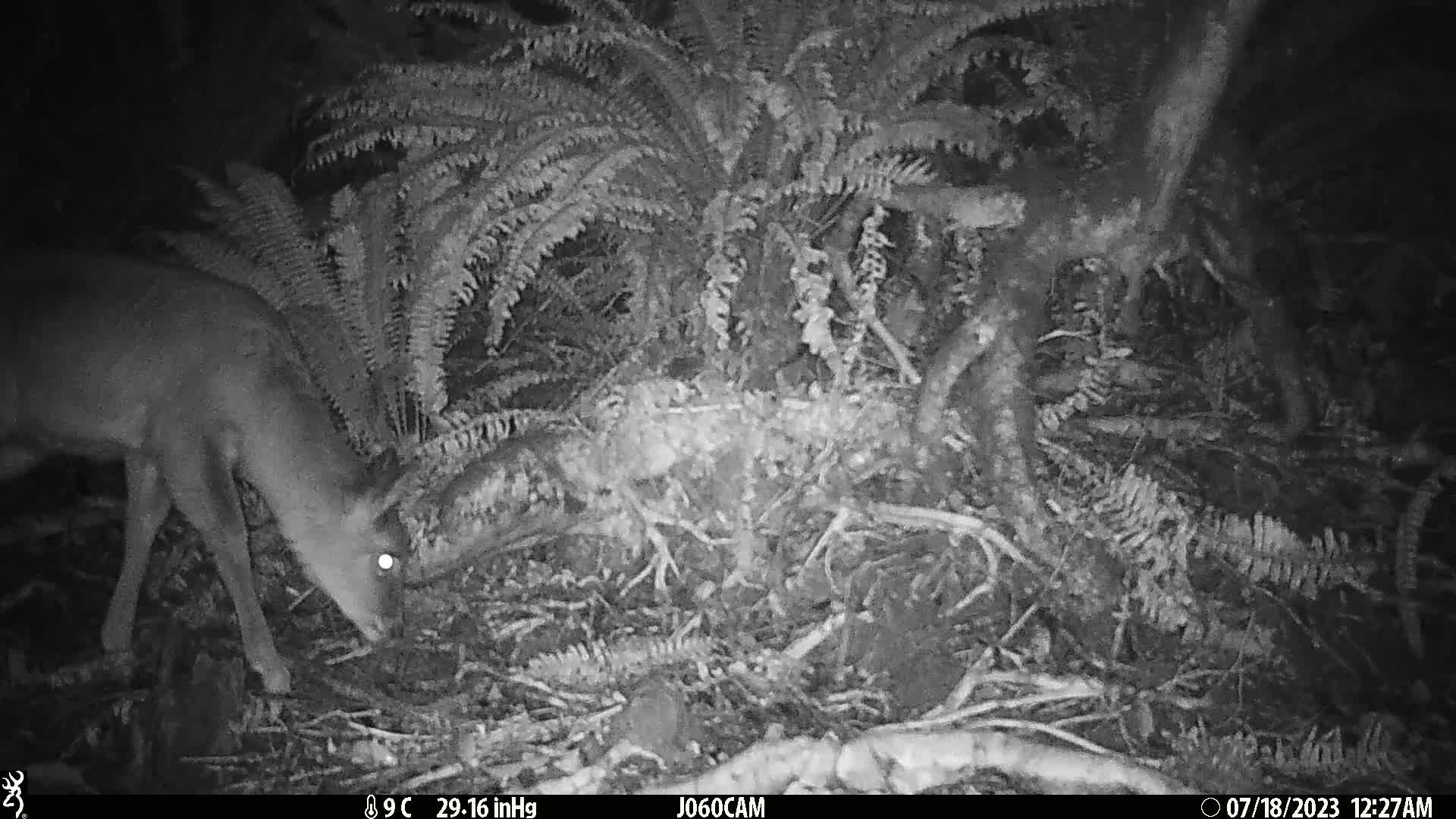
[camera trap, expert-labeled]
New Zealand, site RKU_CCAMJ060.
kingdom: Animalia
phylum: Chordata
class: Mammalia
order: Artiodactyla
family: Cervidae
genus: Odocoileus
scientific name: Odocoileus virginianus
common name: white-tailed deer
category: white tailed deer